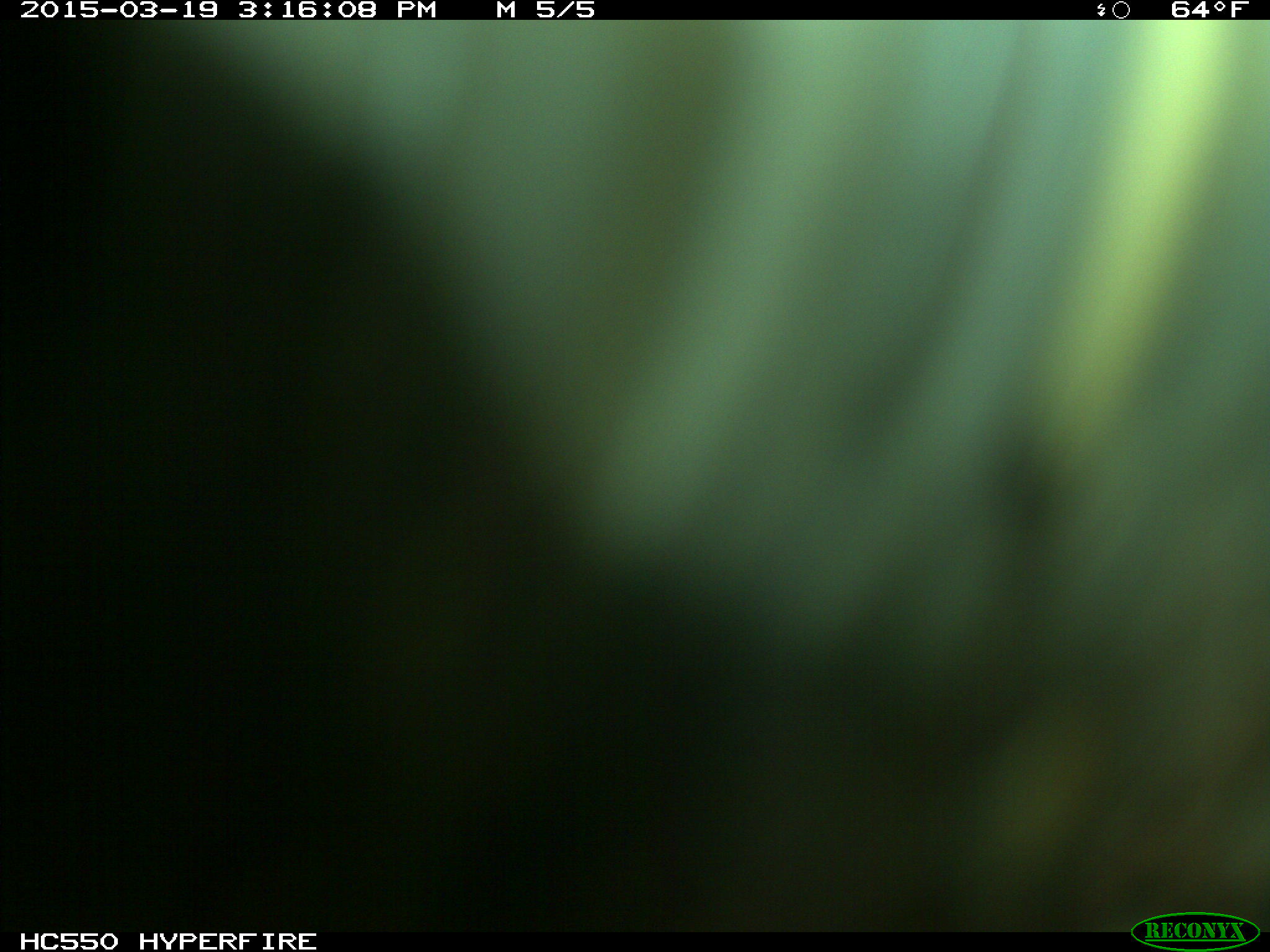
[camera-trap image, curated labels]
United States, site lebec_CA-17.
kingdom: Animalia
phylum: Chordata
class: Mammalia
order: Artiodactyla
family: Bovidae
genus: Bos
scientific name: Bos taurus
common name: domestic cow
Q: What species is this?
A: Bos taurus (domestic cow).